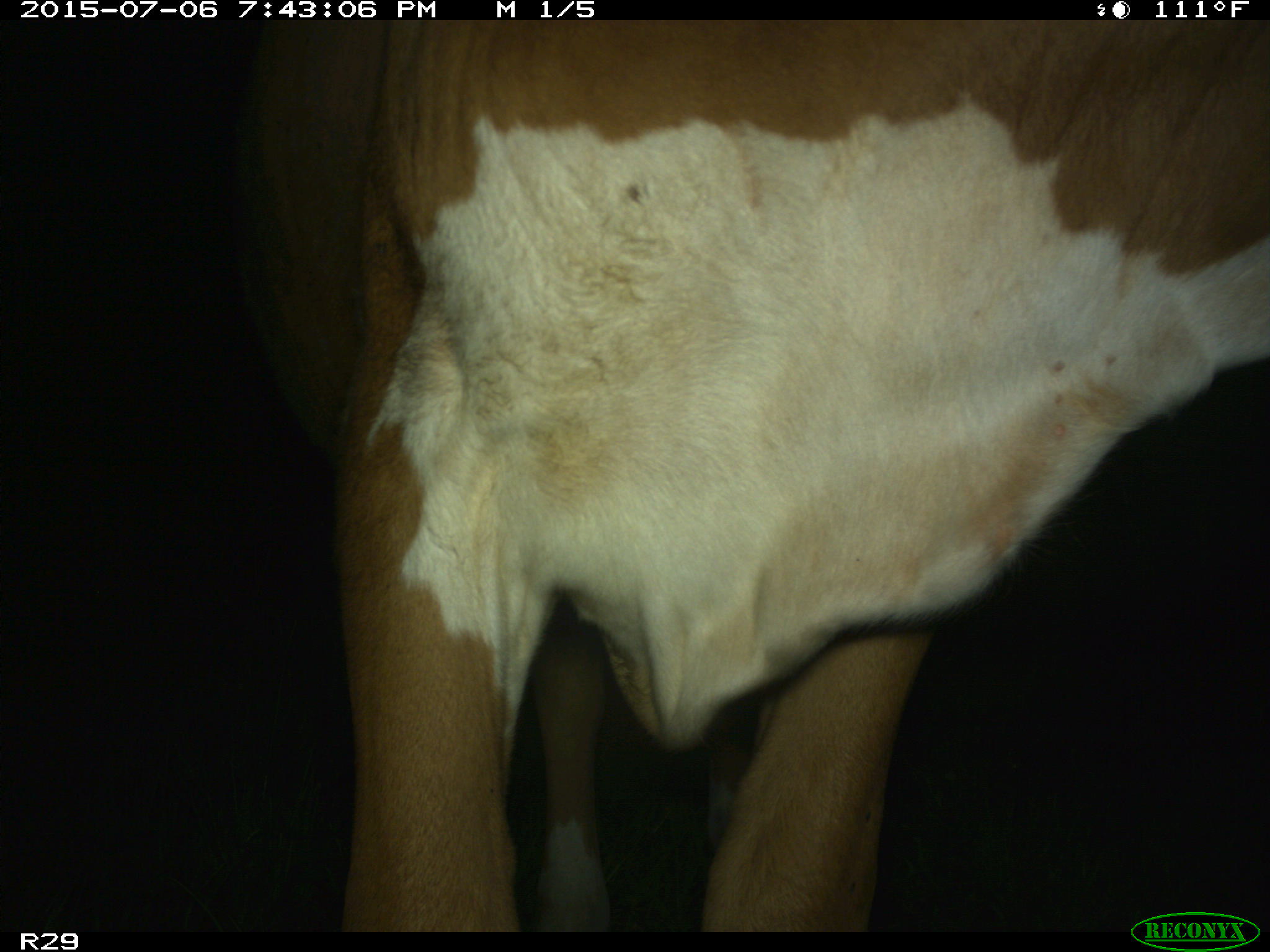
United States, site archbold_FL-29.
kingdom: Animalia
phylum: Chordata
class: Mammalia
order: Artiodactyla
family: Bovidae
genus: Bos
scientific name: Bos taurus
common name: domestic cow